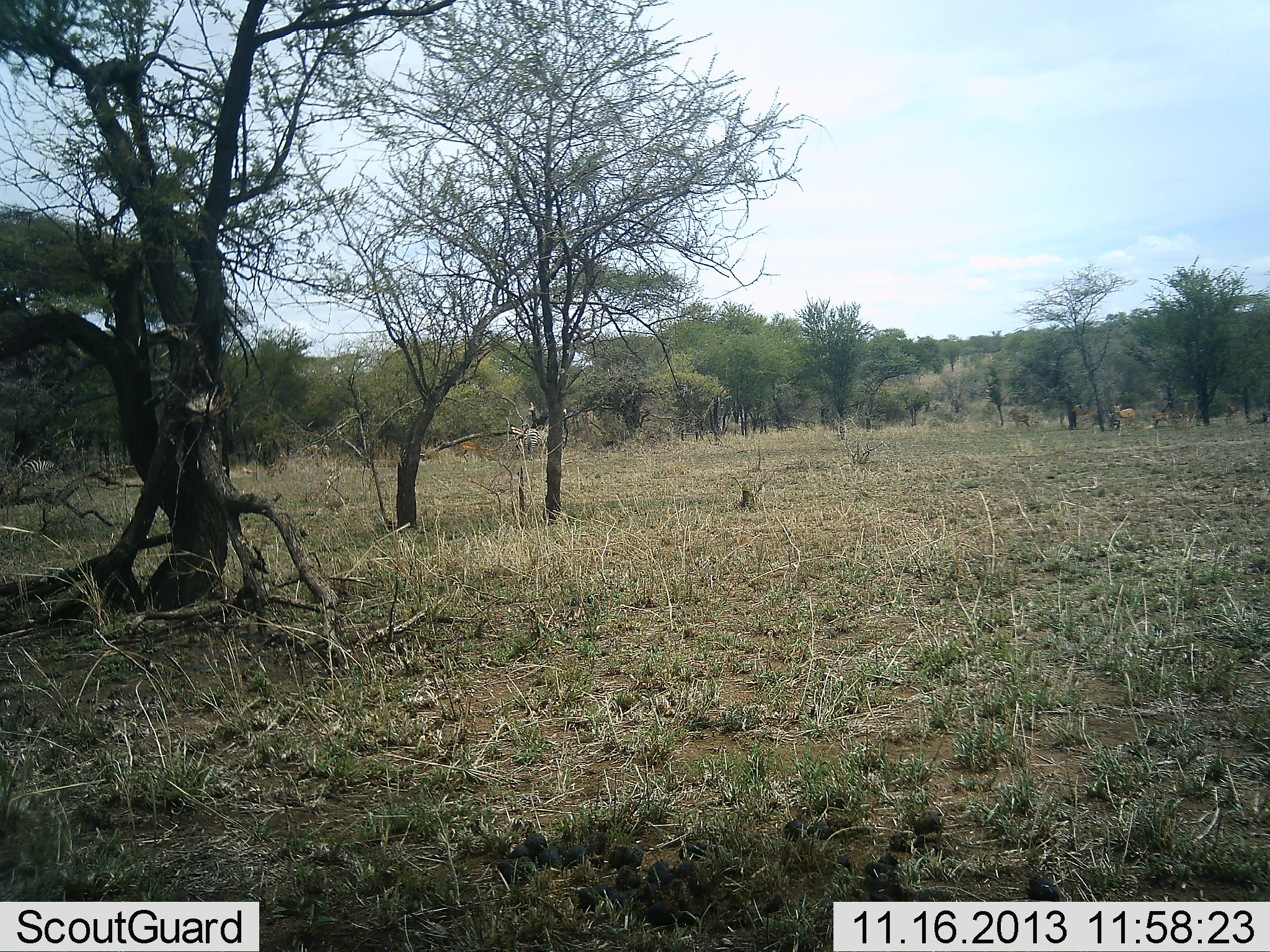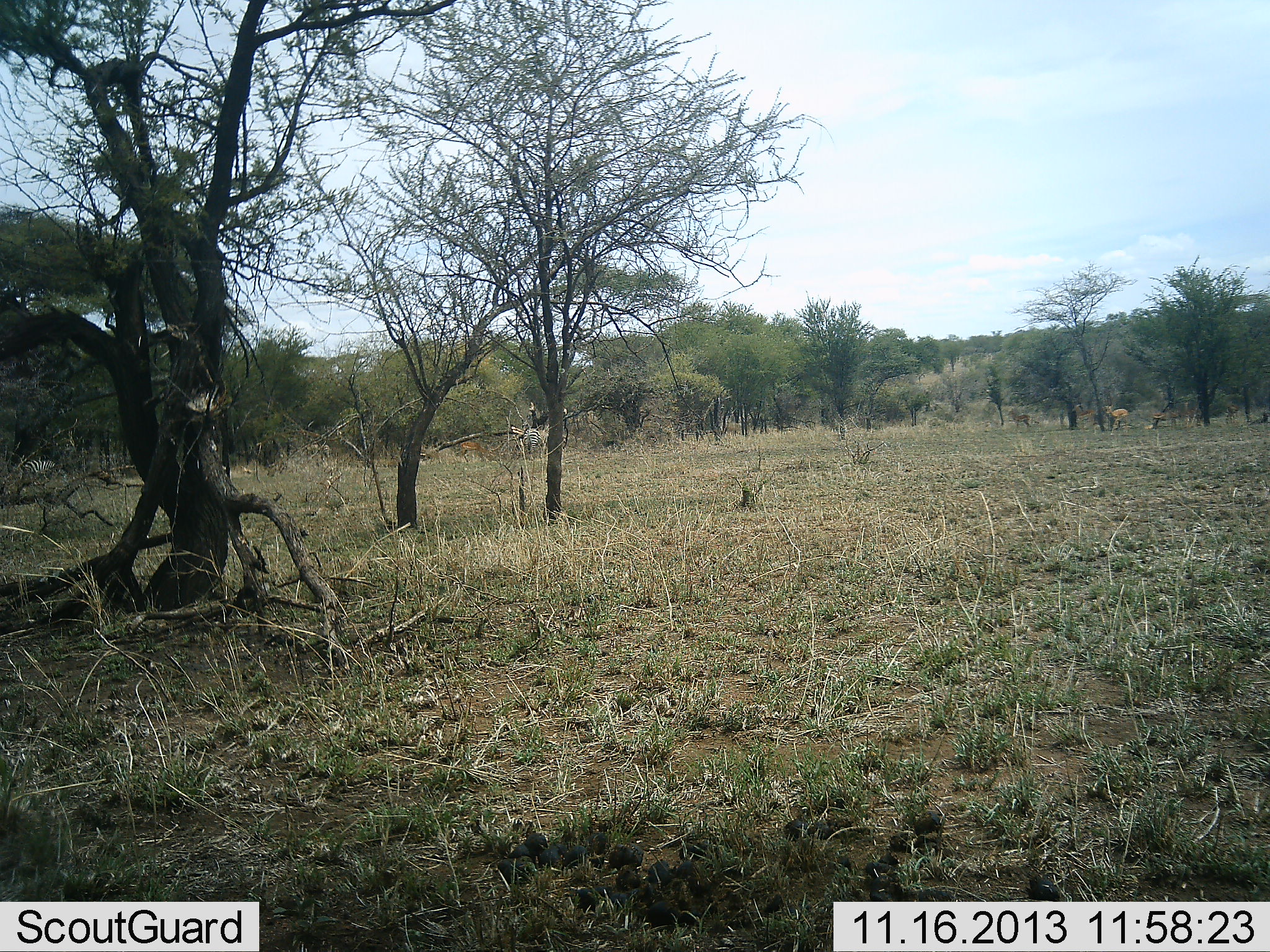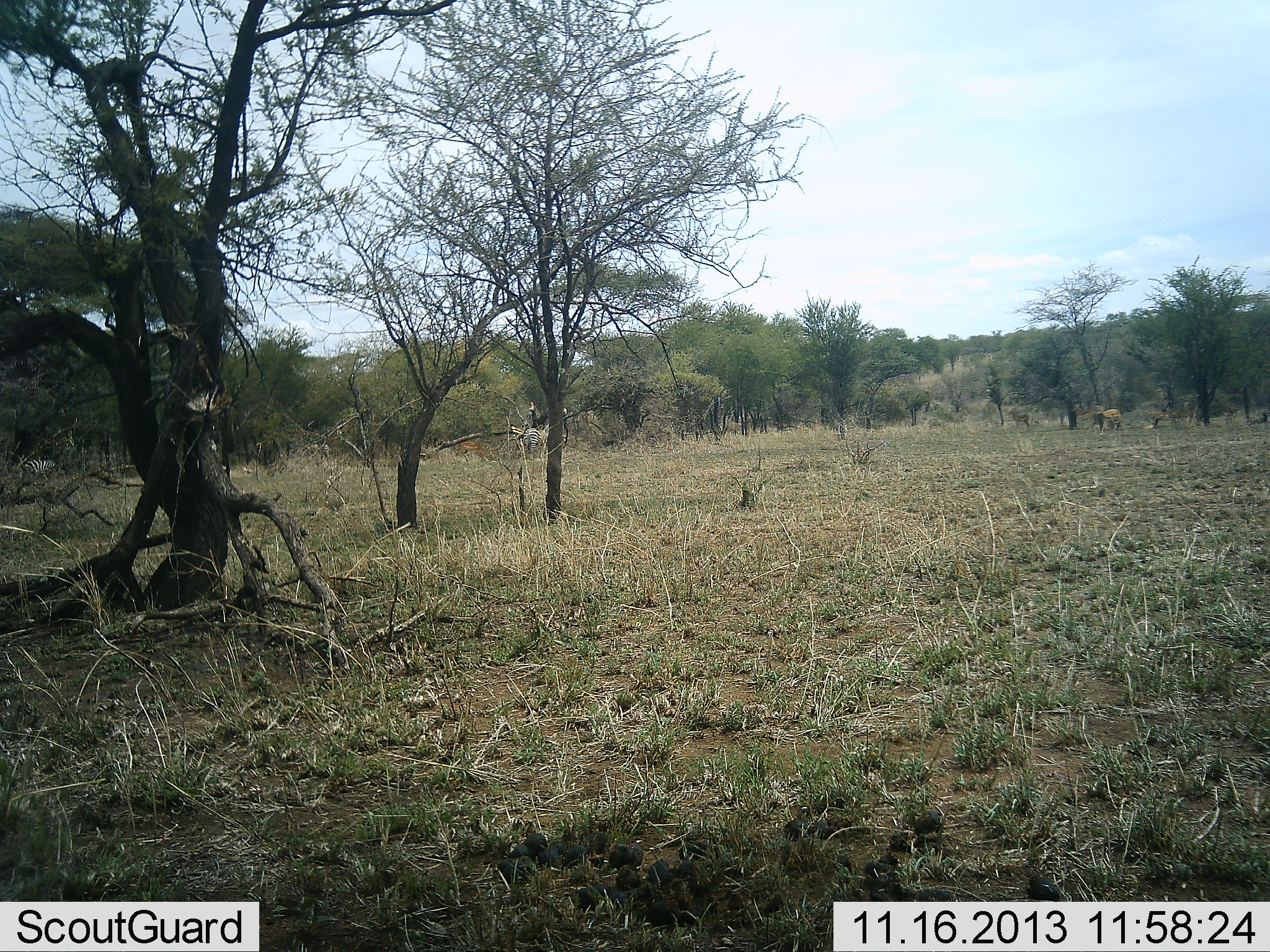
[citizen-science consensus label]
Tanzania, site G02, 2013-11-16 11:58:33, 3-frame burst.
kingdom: Animalia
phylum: Chordata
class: Mammalia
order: Artiodactyla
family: Bovidae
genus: Nanger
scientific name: Nanger granti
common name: grant's gazelle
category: gazellegrants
Gazellegrants (grant's gazelle) (Nanger granti), count 1. Behavior (volunteer vote fractions): standing 0%, resting 0%, moving 100%, interacting 0%. Young present (vote fraction): 0%. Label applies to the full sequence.